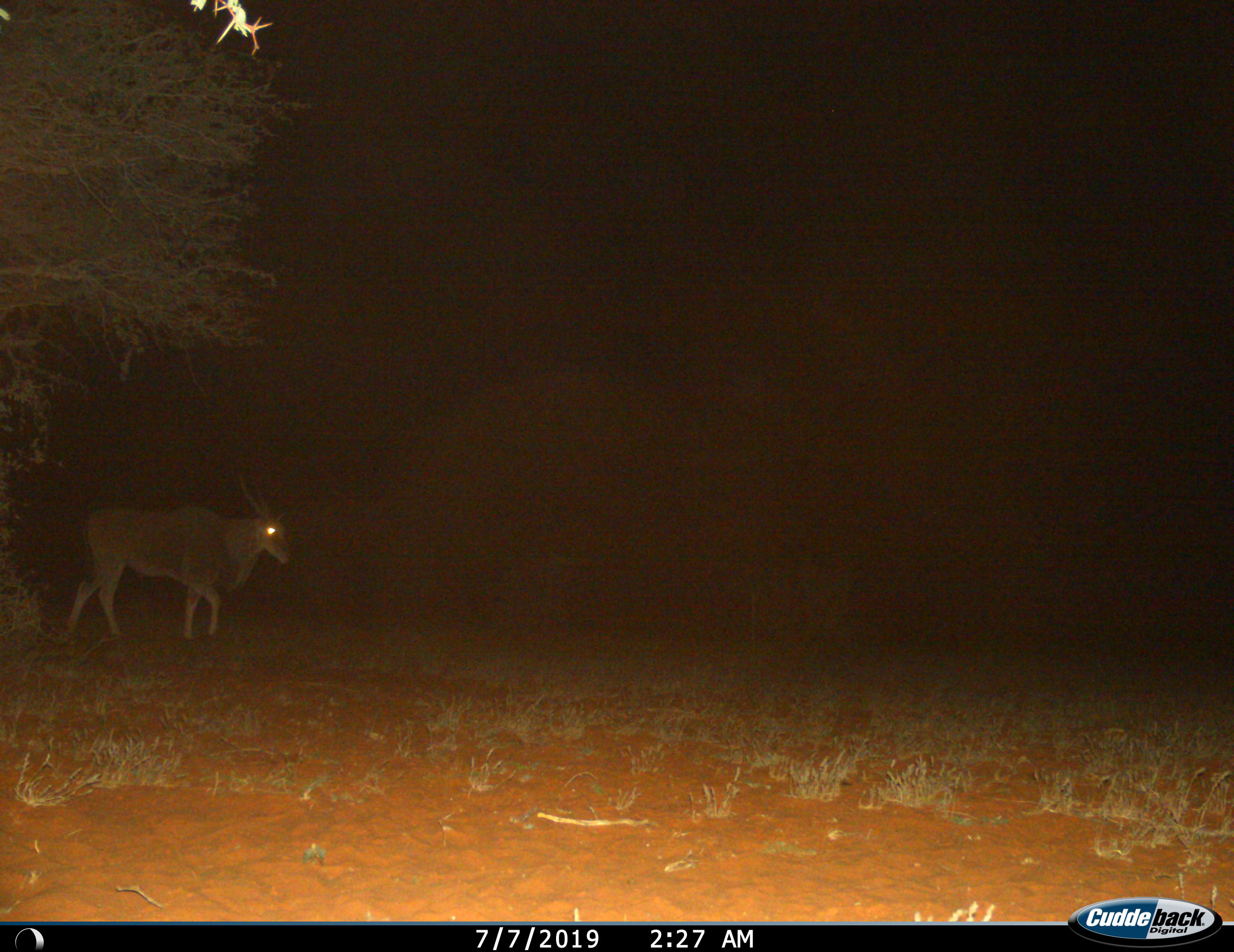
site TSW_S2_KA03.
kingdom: Animalia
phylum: Chordata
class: Mammalia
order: Artiodactyla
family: Bovidae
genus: Tragelaphus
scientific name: Tragelaphus oryx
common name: eland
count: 1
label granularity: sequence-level